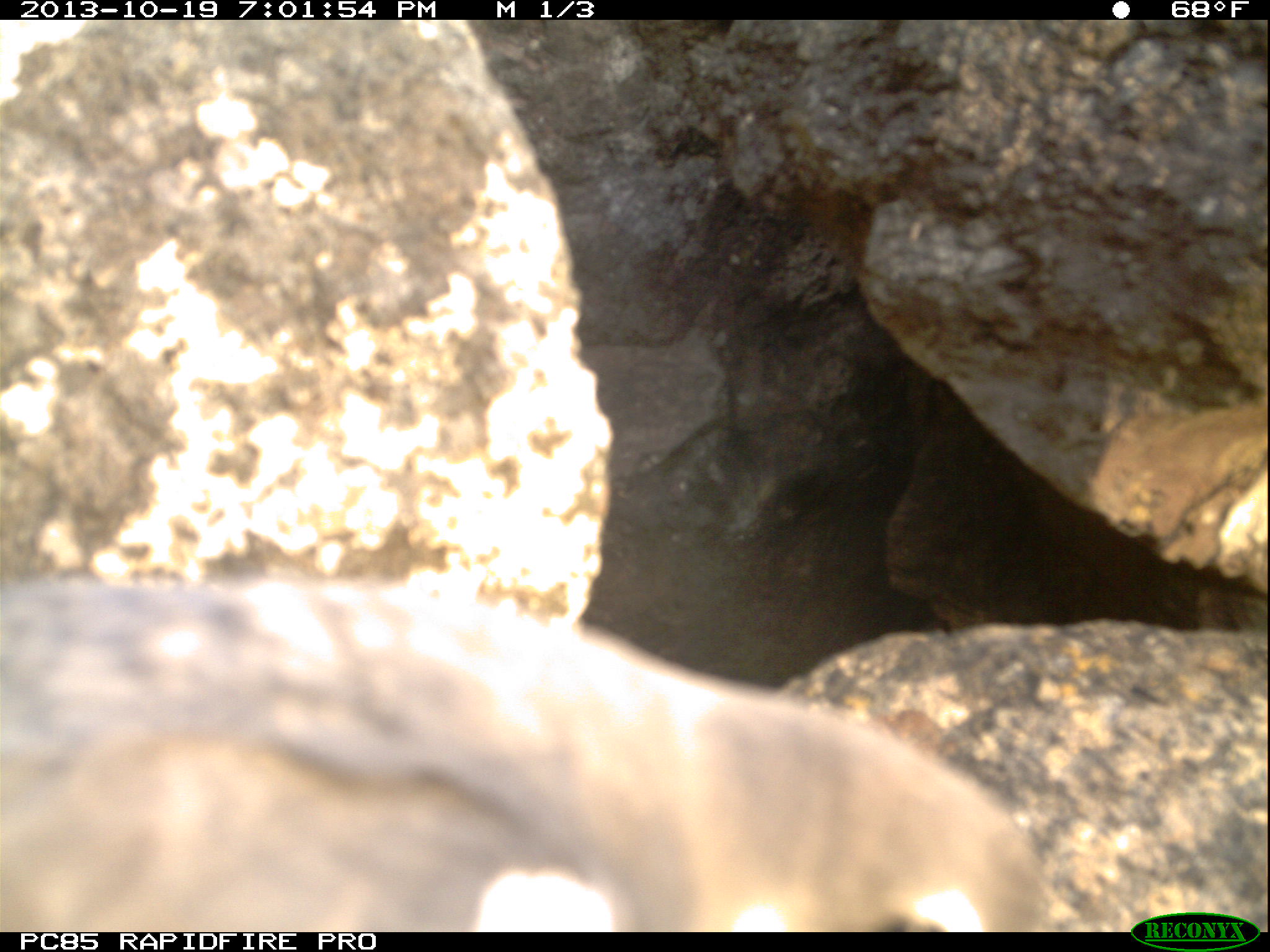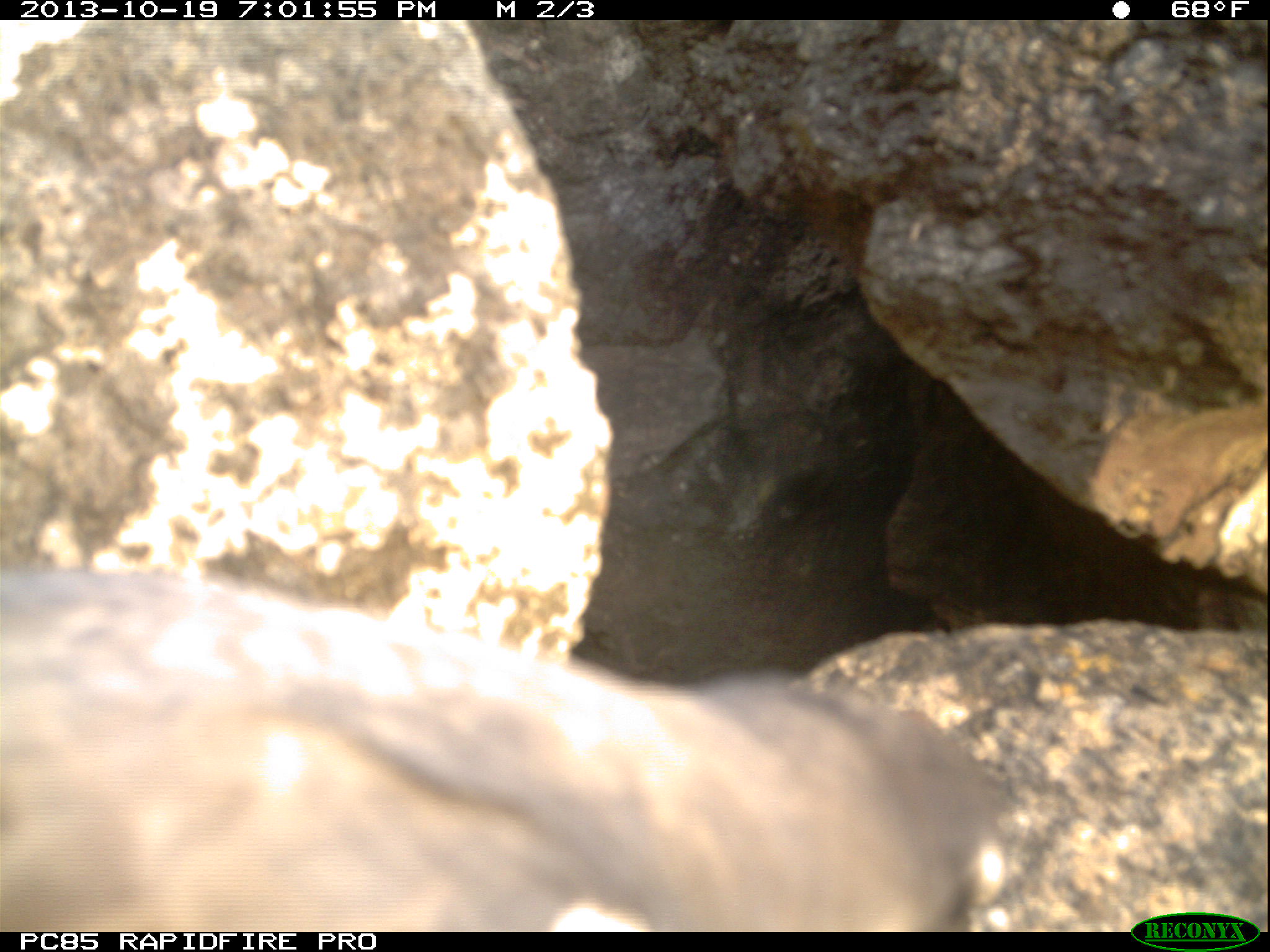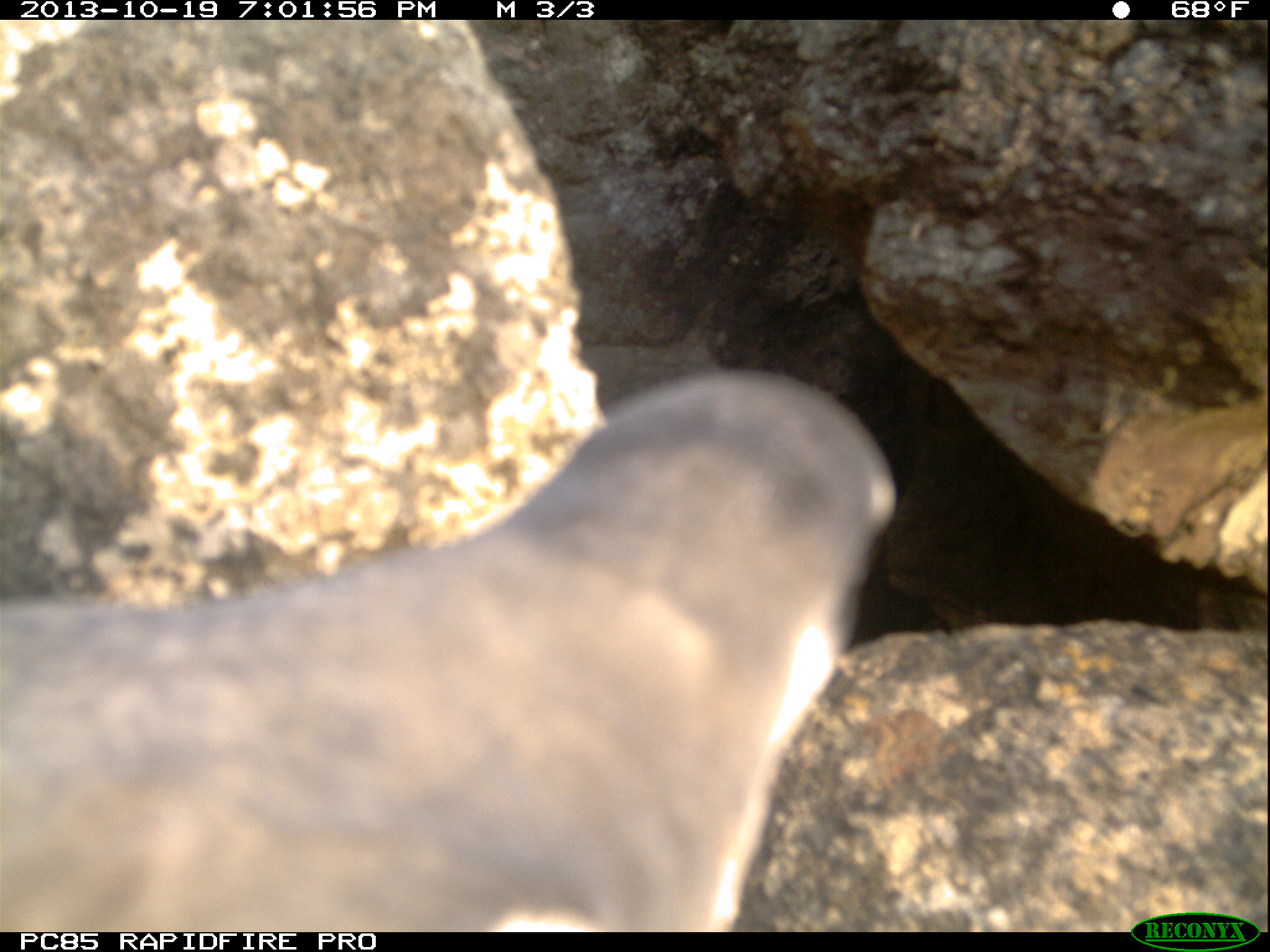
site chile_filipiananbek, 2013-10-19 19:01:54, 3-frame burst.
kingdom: Animalia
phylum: Chordata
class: Aves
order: Procellariiformes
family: Procellariidae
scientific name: Procellariidae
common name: petrel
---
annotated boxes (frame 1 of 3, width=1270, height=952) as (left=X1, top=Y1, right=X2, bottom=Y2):
petrel: (left=0, top=565, right=1078, bottom=930)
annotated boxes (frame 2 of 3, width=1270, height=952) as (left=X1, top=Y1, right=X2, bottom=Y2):
petrel: (left=0, top=570, right=1036, bottom=930)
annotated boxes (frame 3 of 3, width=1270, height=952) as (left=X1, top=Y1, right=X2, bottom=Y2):
petrel: (left=0, top=360, right=949, bottom=929)